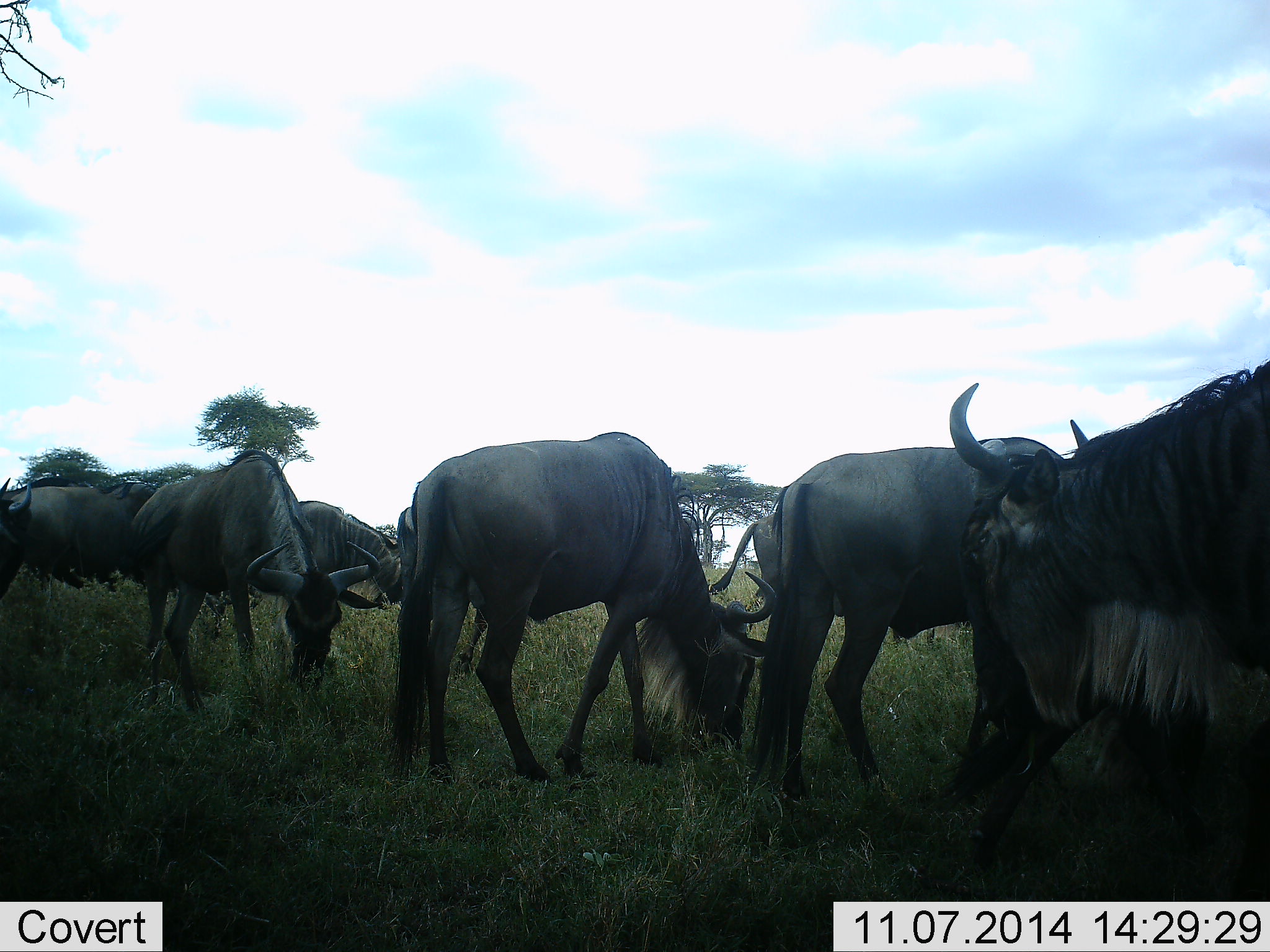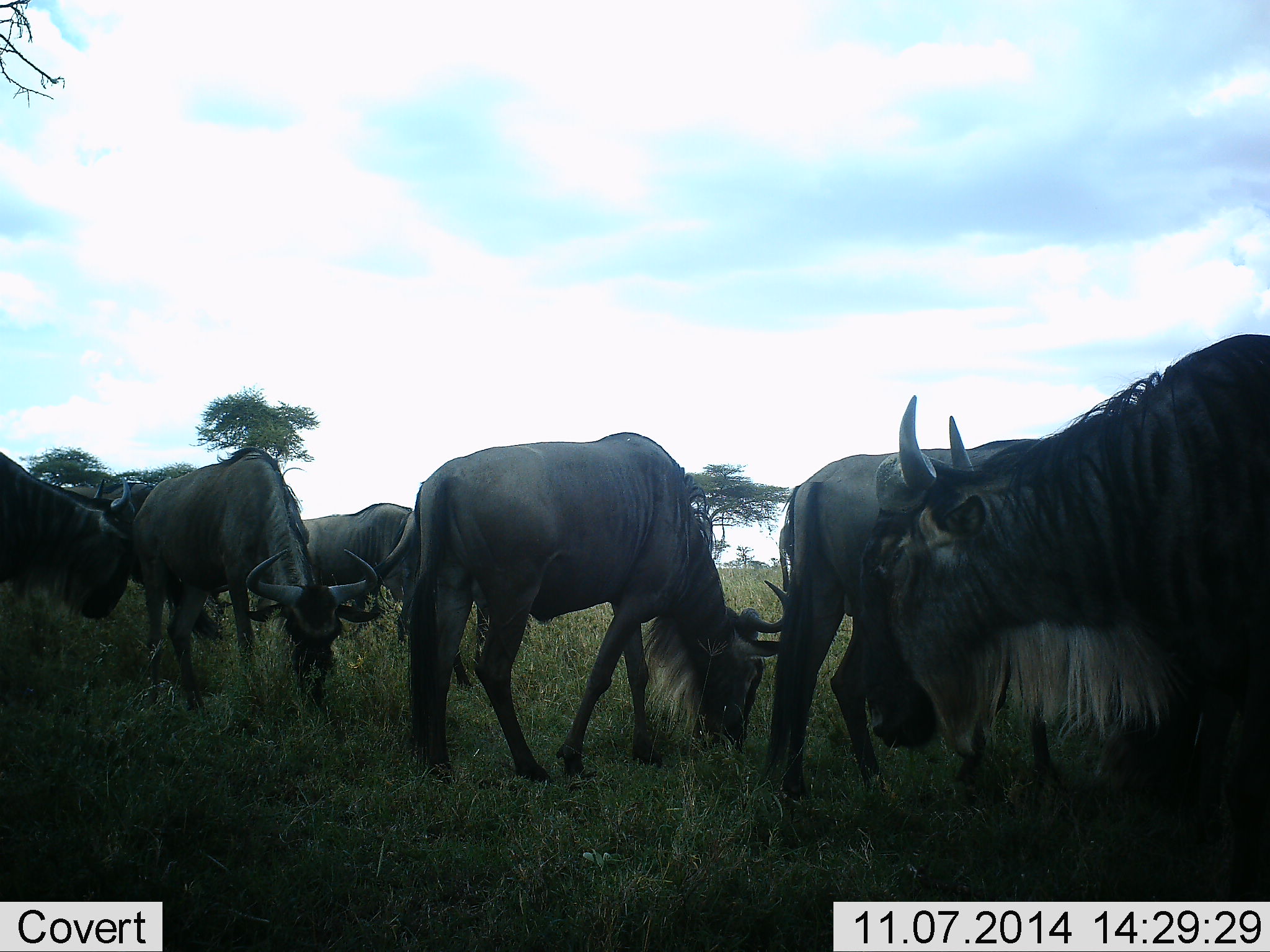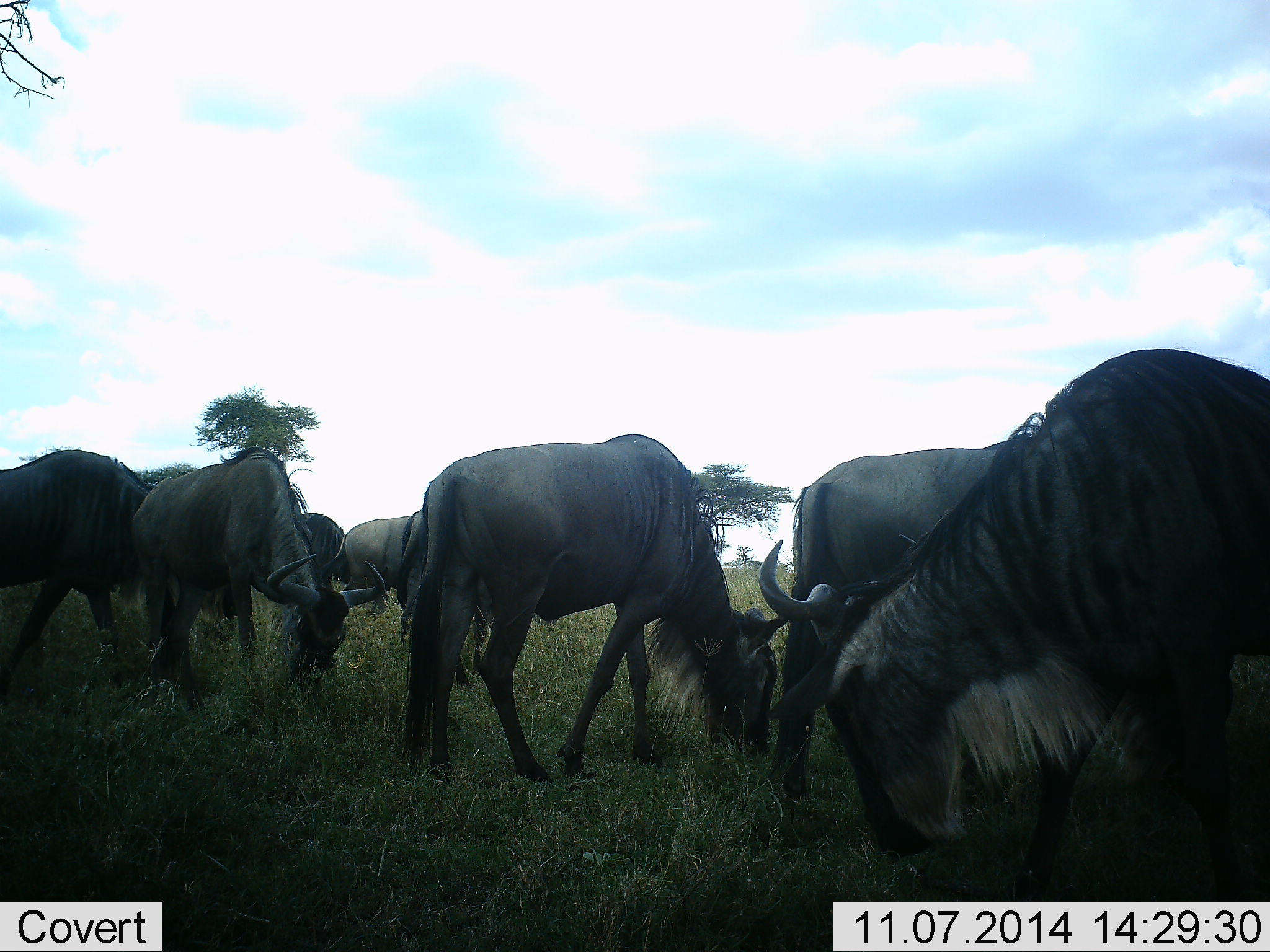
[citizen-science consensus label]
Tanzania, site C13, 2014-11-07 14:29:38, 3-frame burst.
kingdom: Animalia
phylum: Chordata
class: Mammalia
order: Artiodactyla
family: Bovidae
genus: Connochaetes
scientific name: Connochaetes taurinus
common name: blue wildebeest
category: wildebeest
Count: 7.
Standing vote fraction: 40%.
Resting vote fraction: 0%.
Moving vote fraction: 60%.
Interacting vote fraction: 10%.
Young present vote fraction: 0%.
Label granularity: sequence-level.